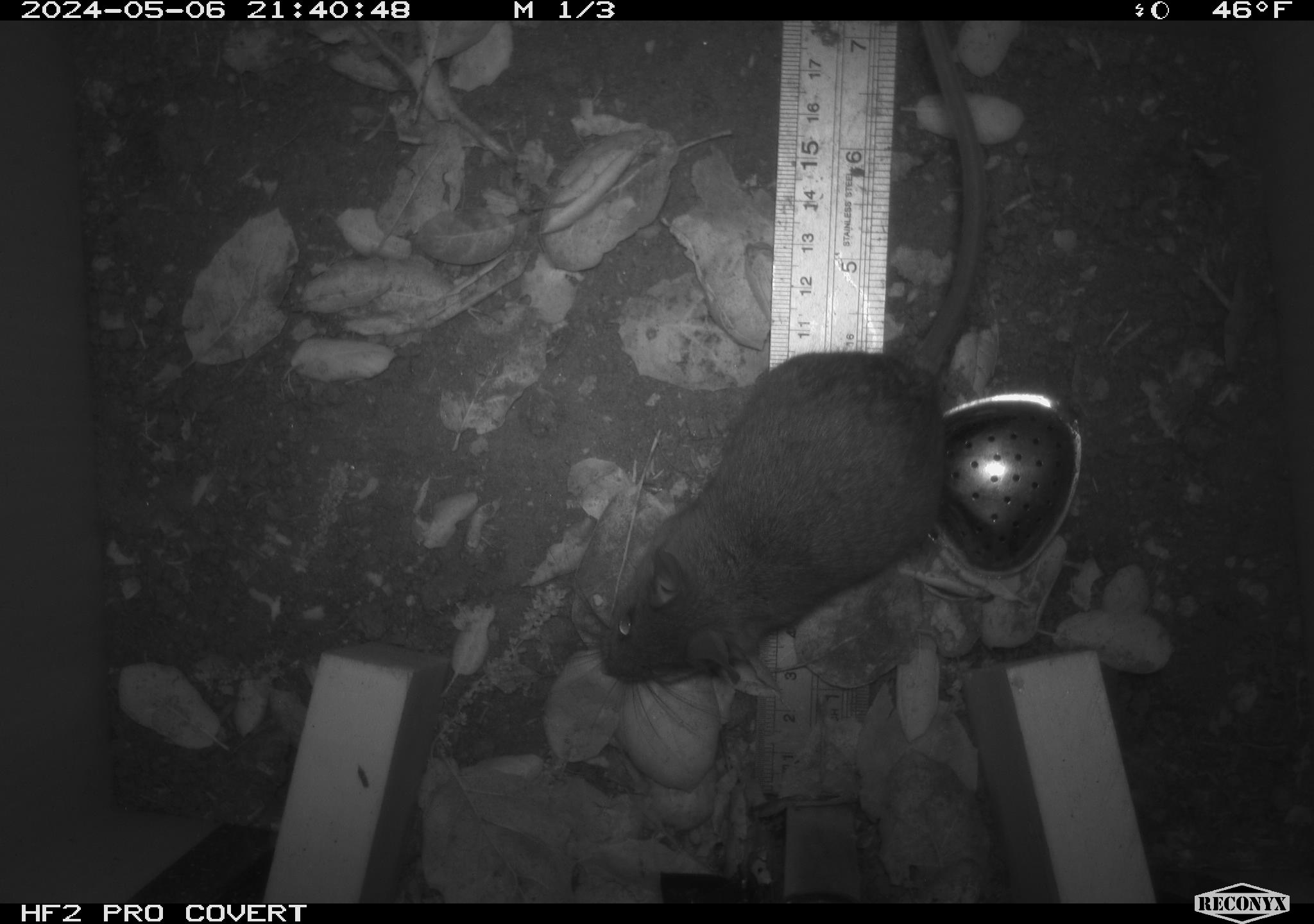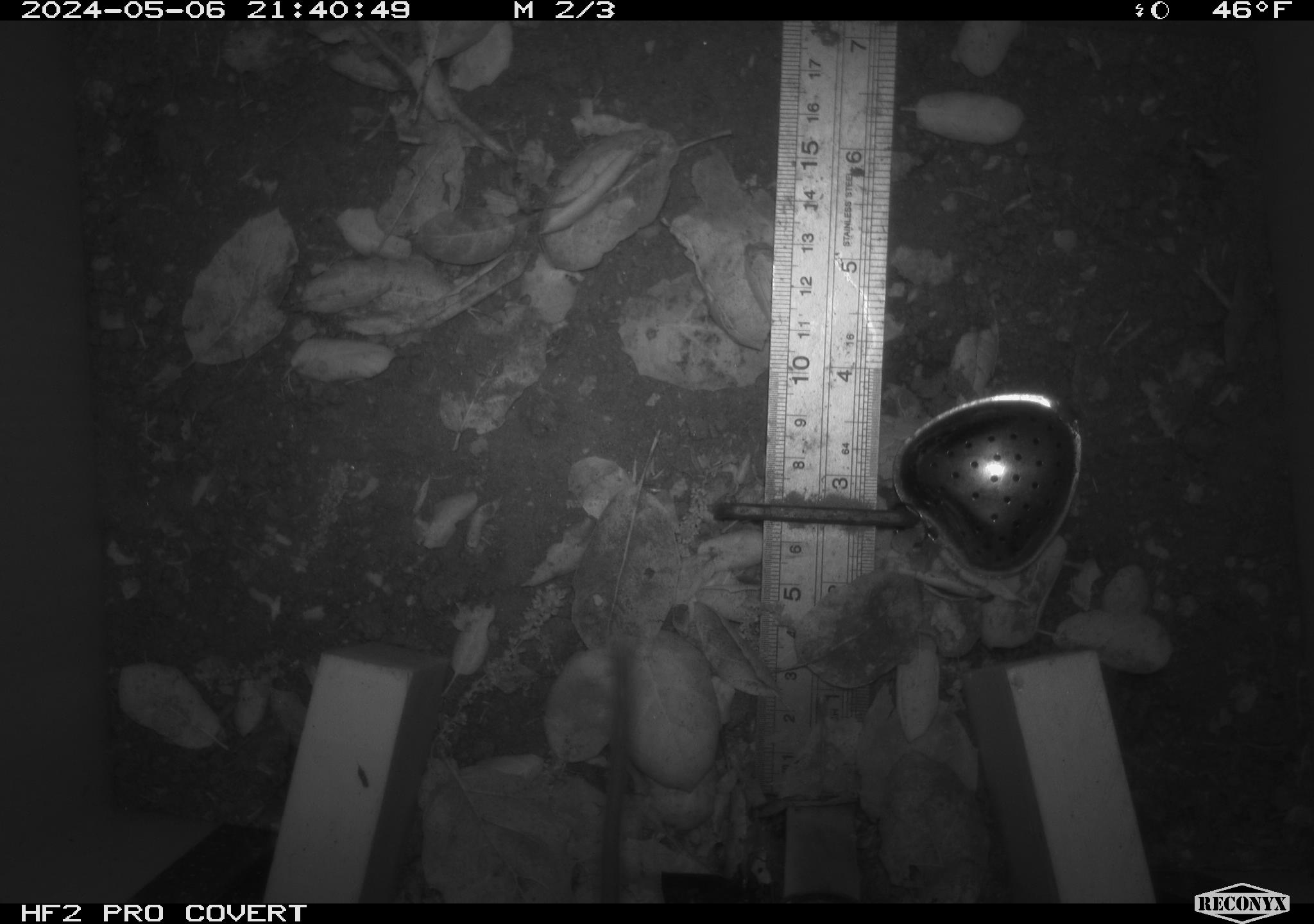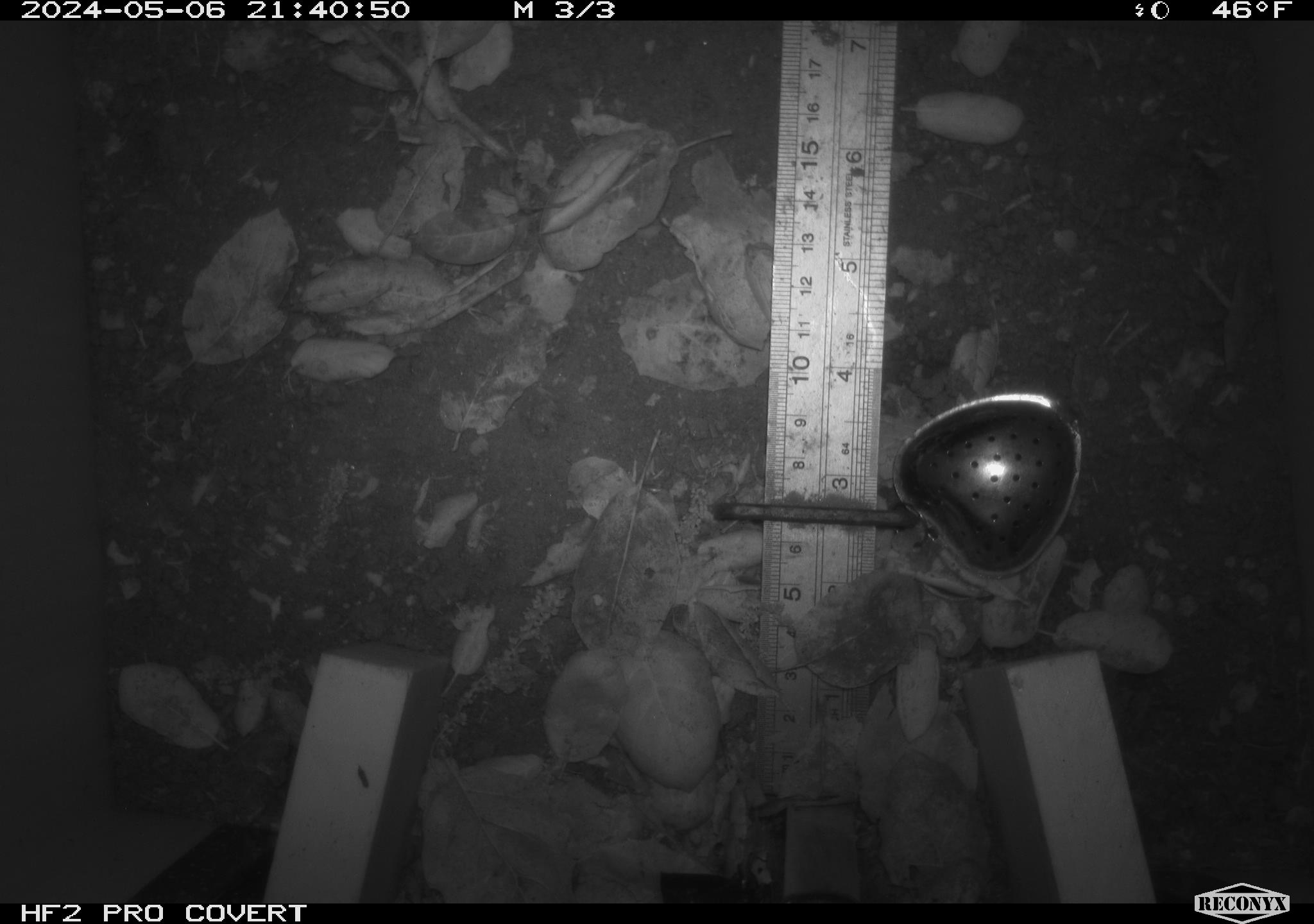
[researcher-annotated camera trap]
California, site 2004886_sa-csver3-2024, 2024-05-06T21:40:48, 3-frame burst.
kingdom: Animalia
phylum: Chordata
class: Mammalia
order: Rodentia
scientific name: Rodentia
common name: rodent